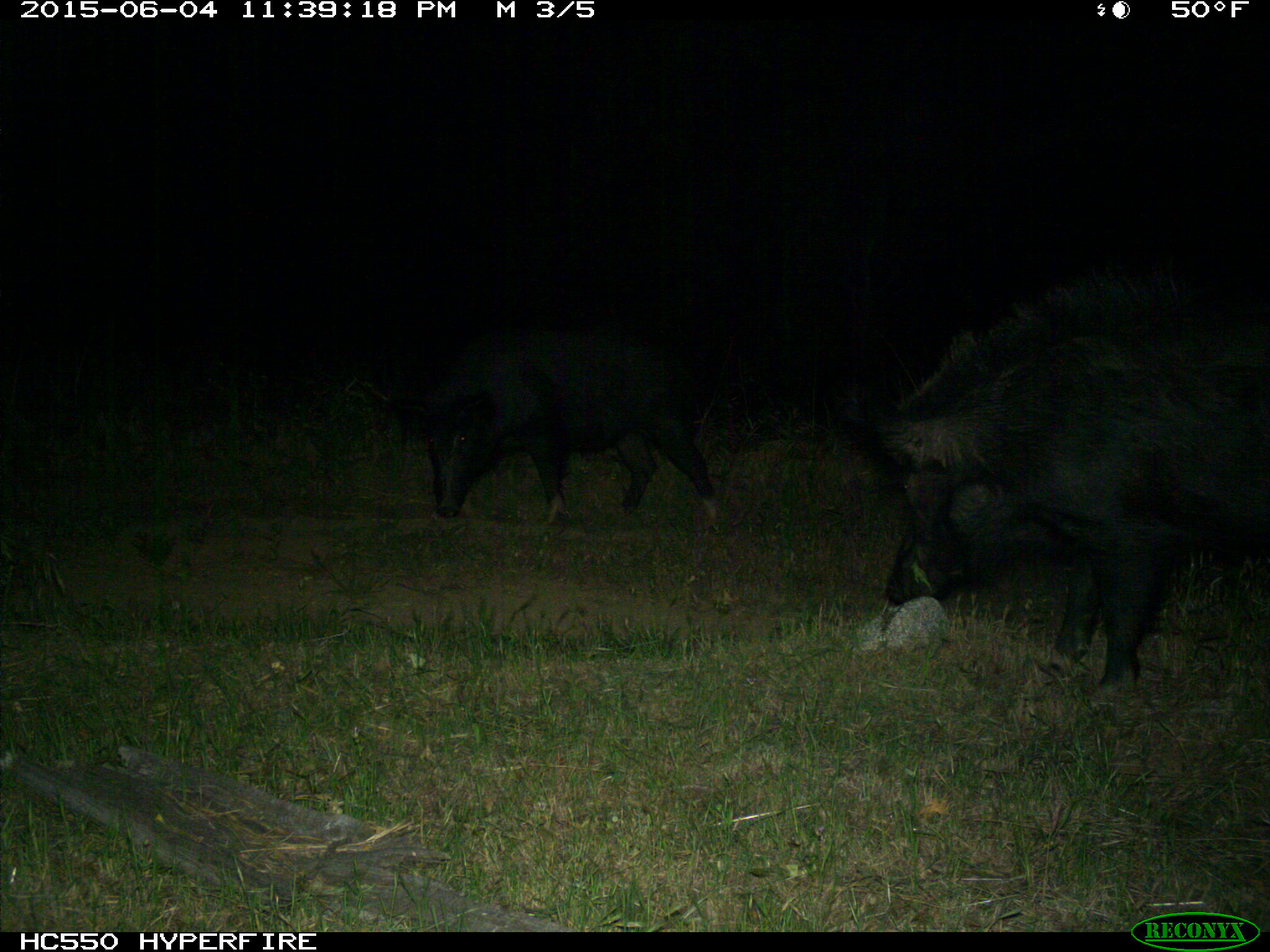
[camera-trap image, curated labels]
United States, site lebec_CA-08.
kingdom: Animalia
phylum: Chordata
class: Mammalia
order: Artiodactyla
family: Suidae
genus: Sus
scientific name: Sus scrofa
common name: wild boar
Sus scrofa (wild boar).